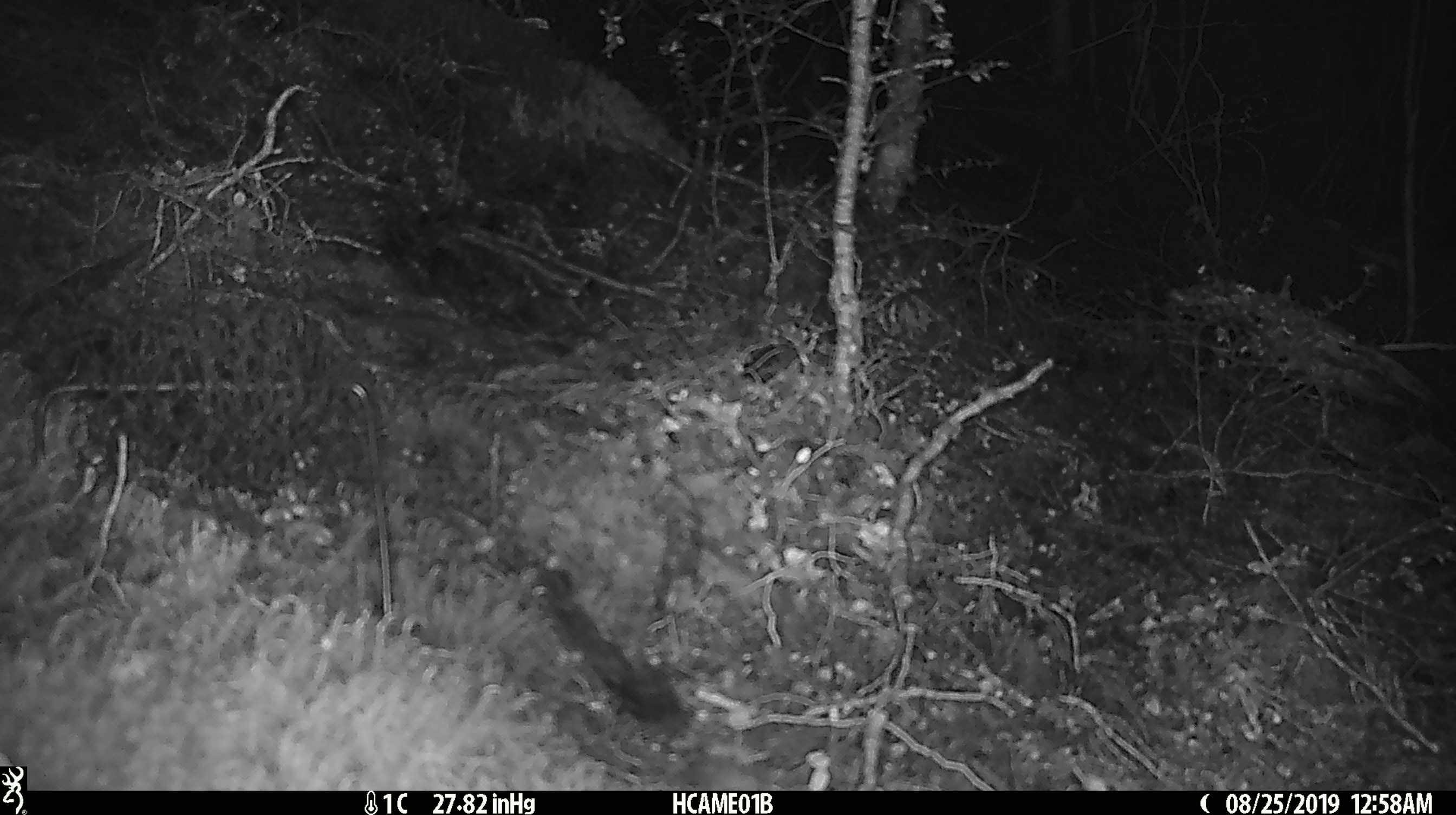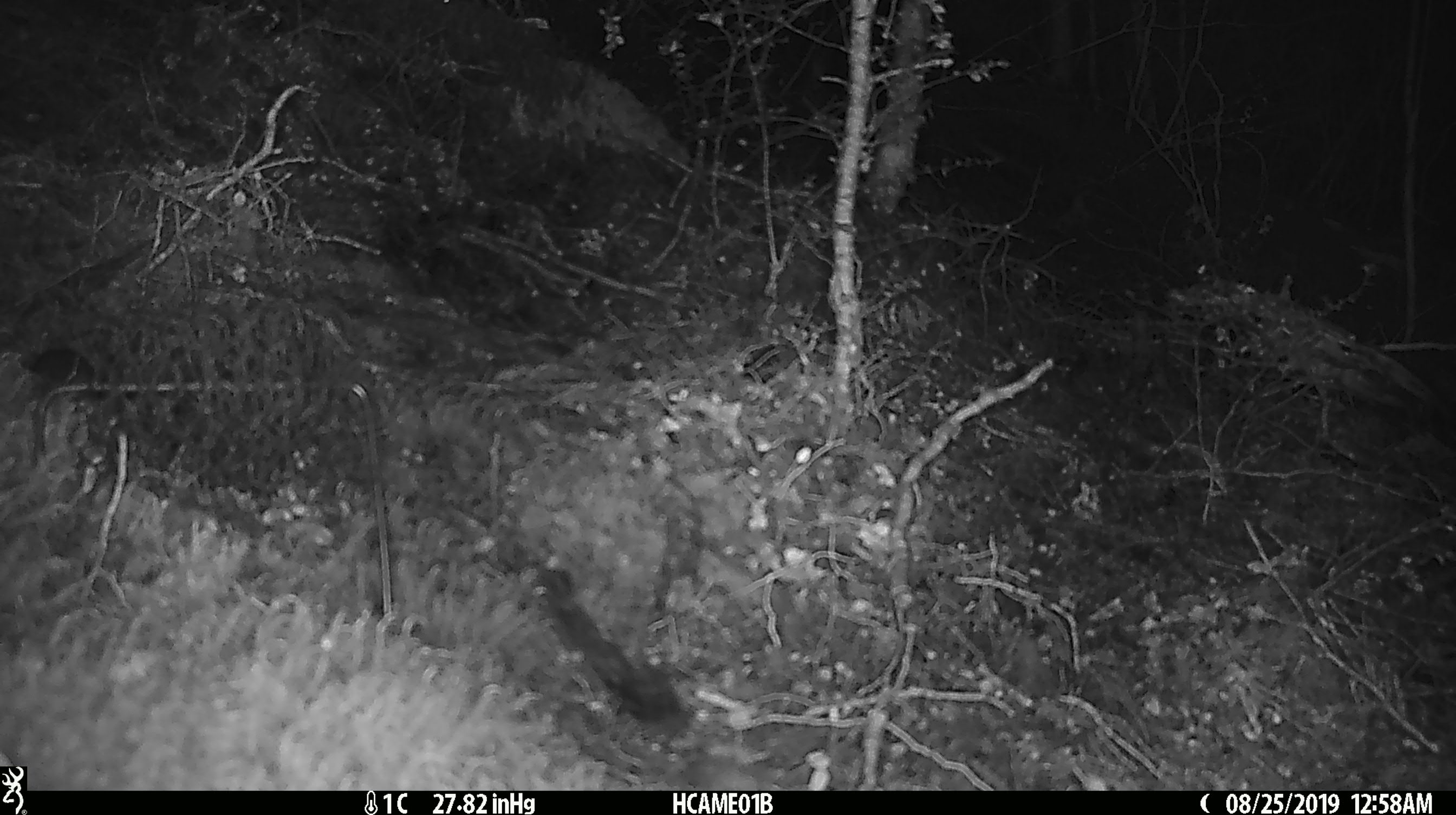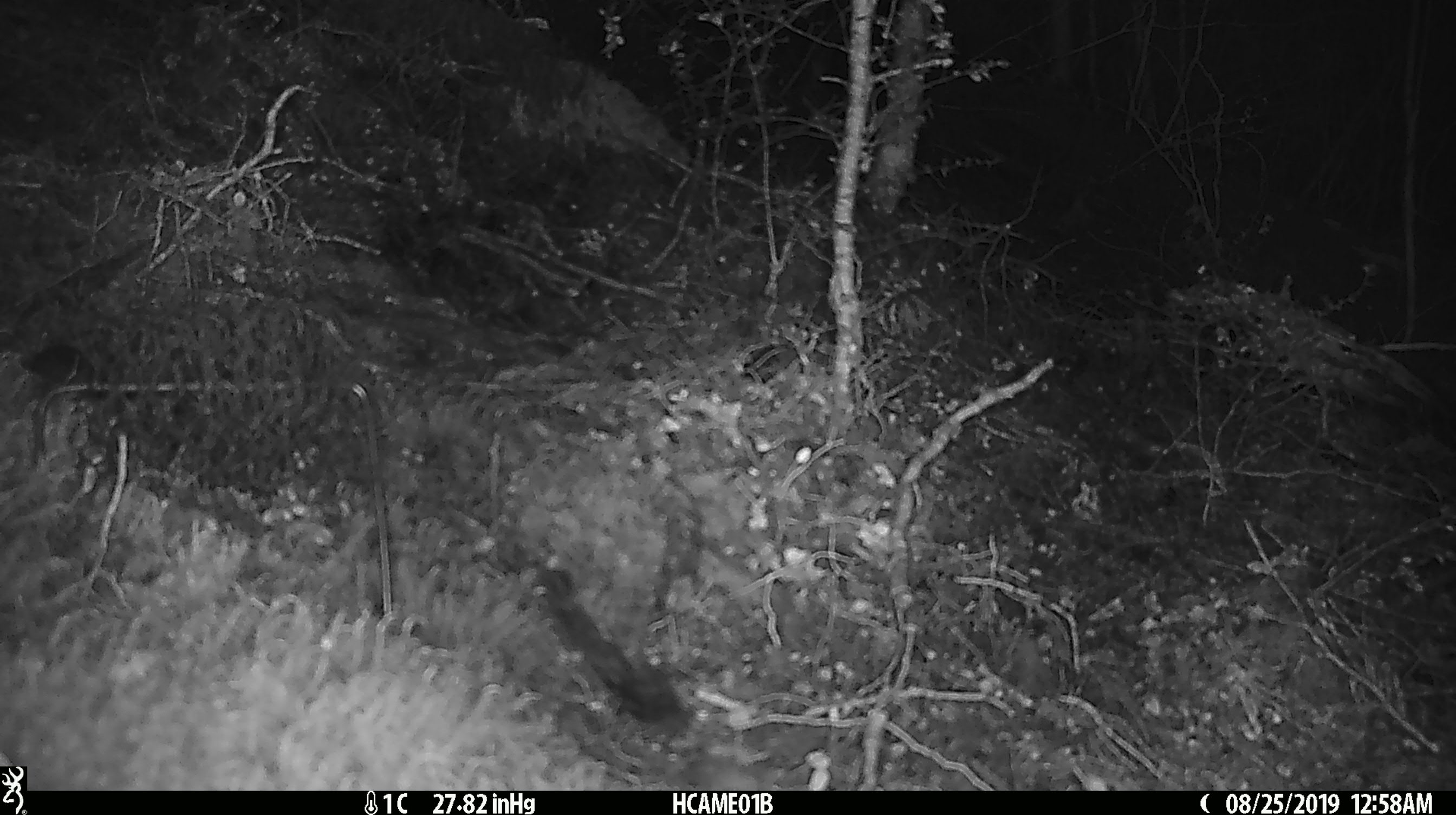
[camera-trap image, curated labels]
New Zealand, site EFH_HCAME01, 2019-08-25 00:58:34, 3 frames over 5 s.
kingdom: Animalia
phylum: Chordata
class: Mammalia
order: Rodentia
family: Muridae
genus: Mus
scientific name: Mus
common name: mouse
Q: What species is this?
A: Mouse (Mus).